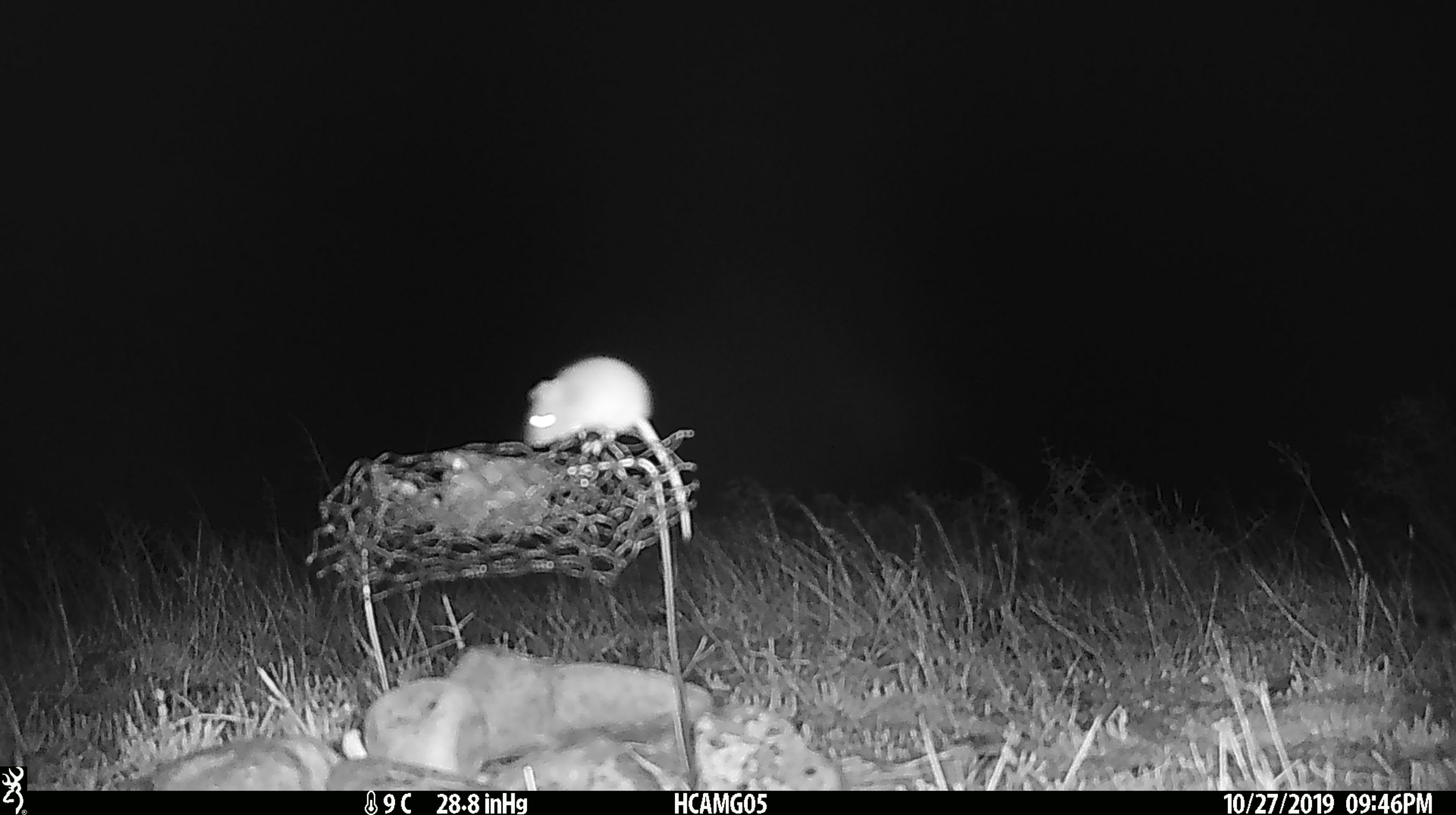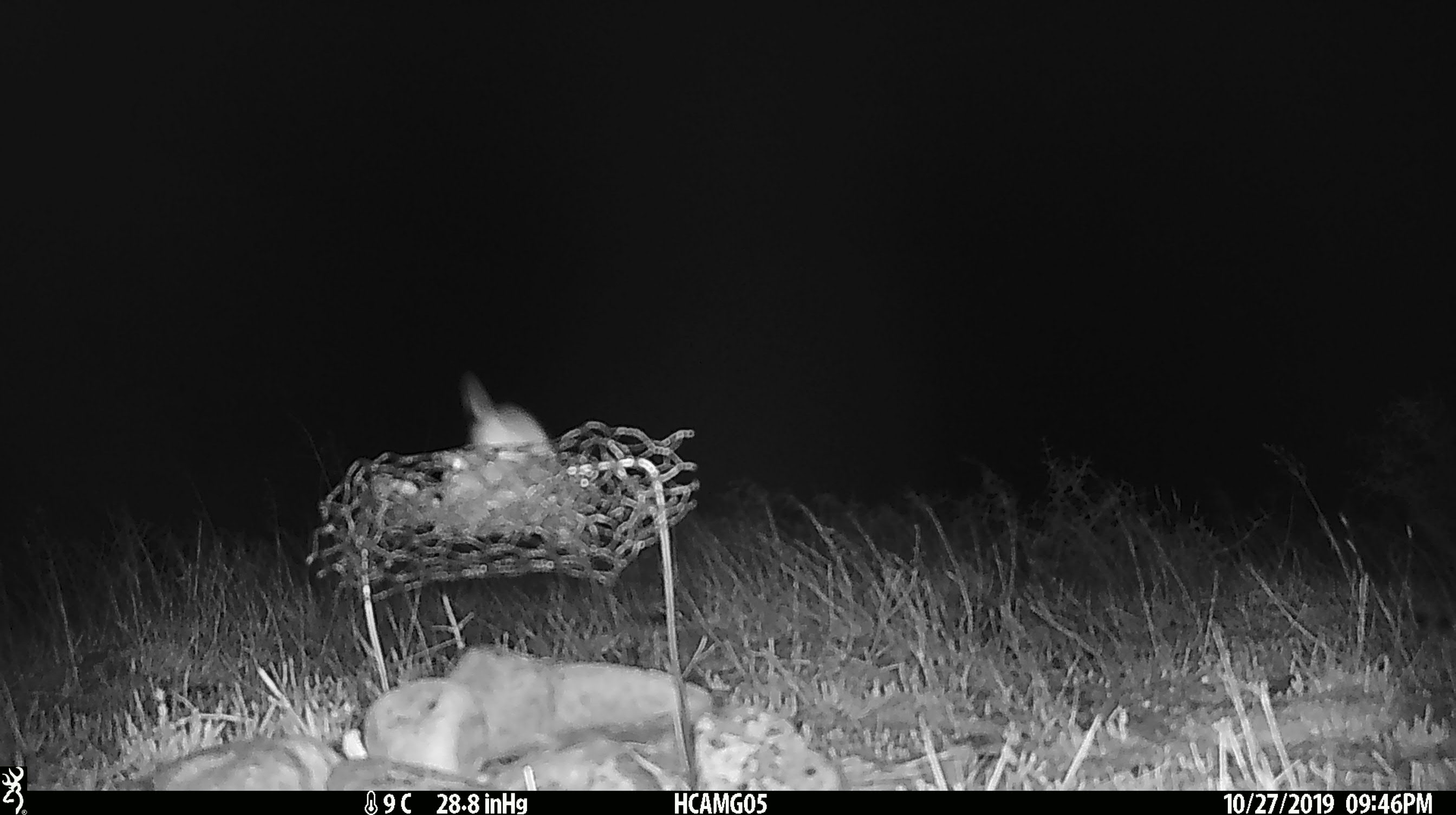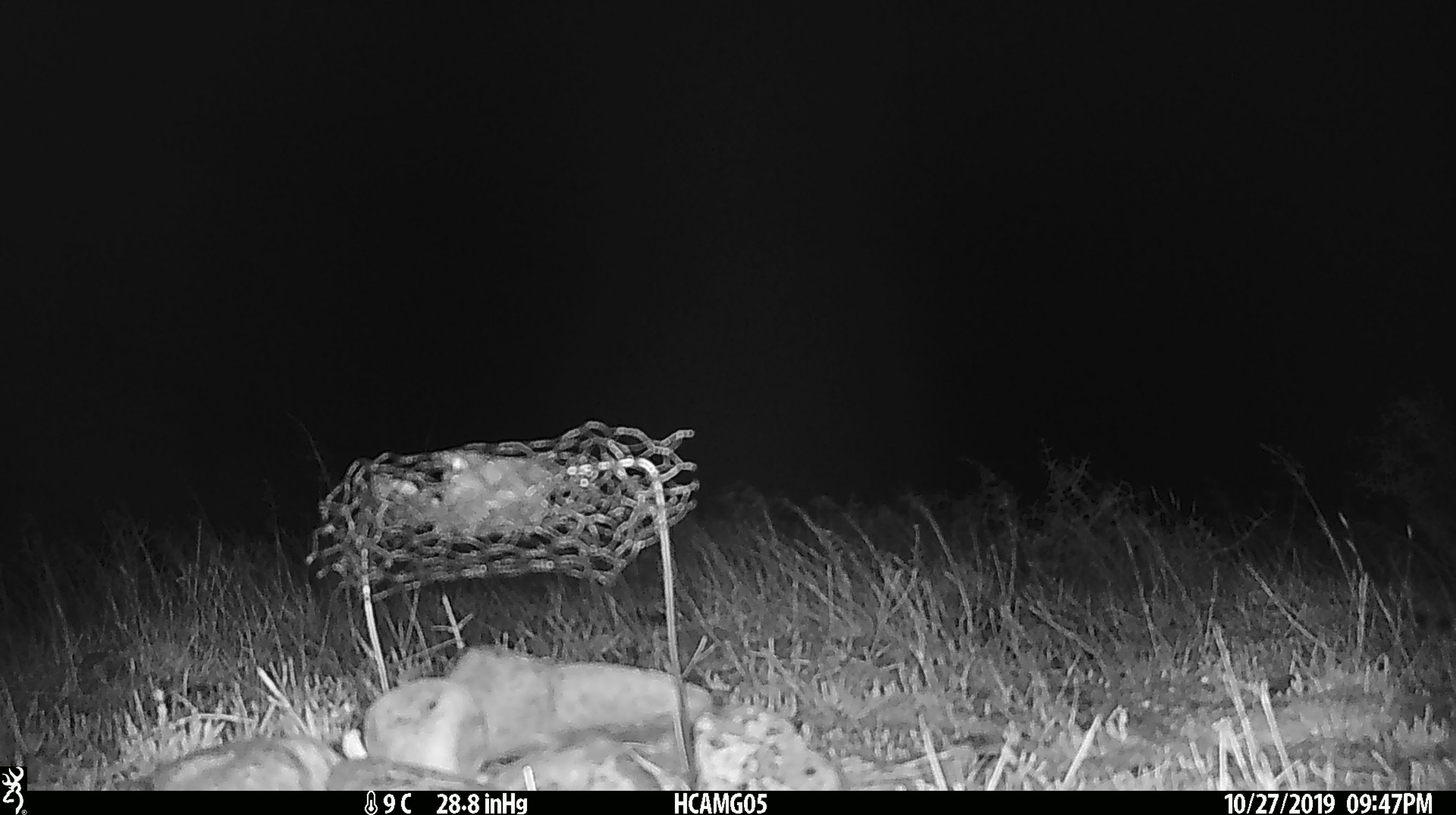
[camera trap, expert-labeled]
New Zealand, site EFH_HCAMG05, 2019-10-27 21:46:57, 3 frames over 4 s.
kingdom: Animalia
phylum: Chordata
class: Mammalia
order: Rodentia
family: Muridae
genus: Mus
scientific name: Mus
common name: mouse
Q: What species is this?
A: Mouse (Mus).